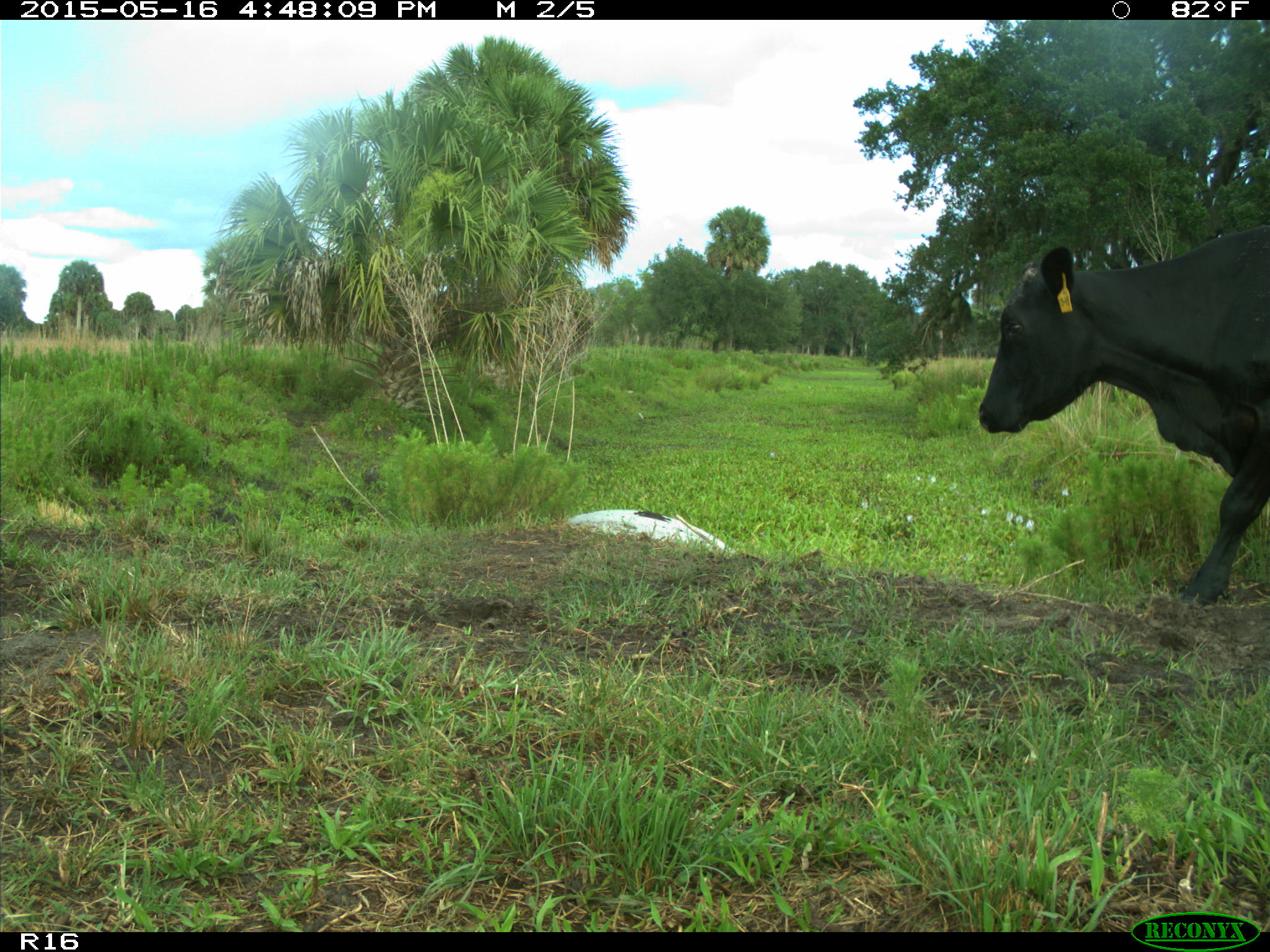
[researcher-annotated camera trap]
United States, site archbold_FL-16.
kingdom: Animalia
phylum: Chordata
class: Mammalia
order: Artiodactyla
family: Bovidae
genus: Bos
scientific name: Bos taurus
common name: domestic cow